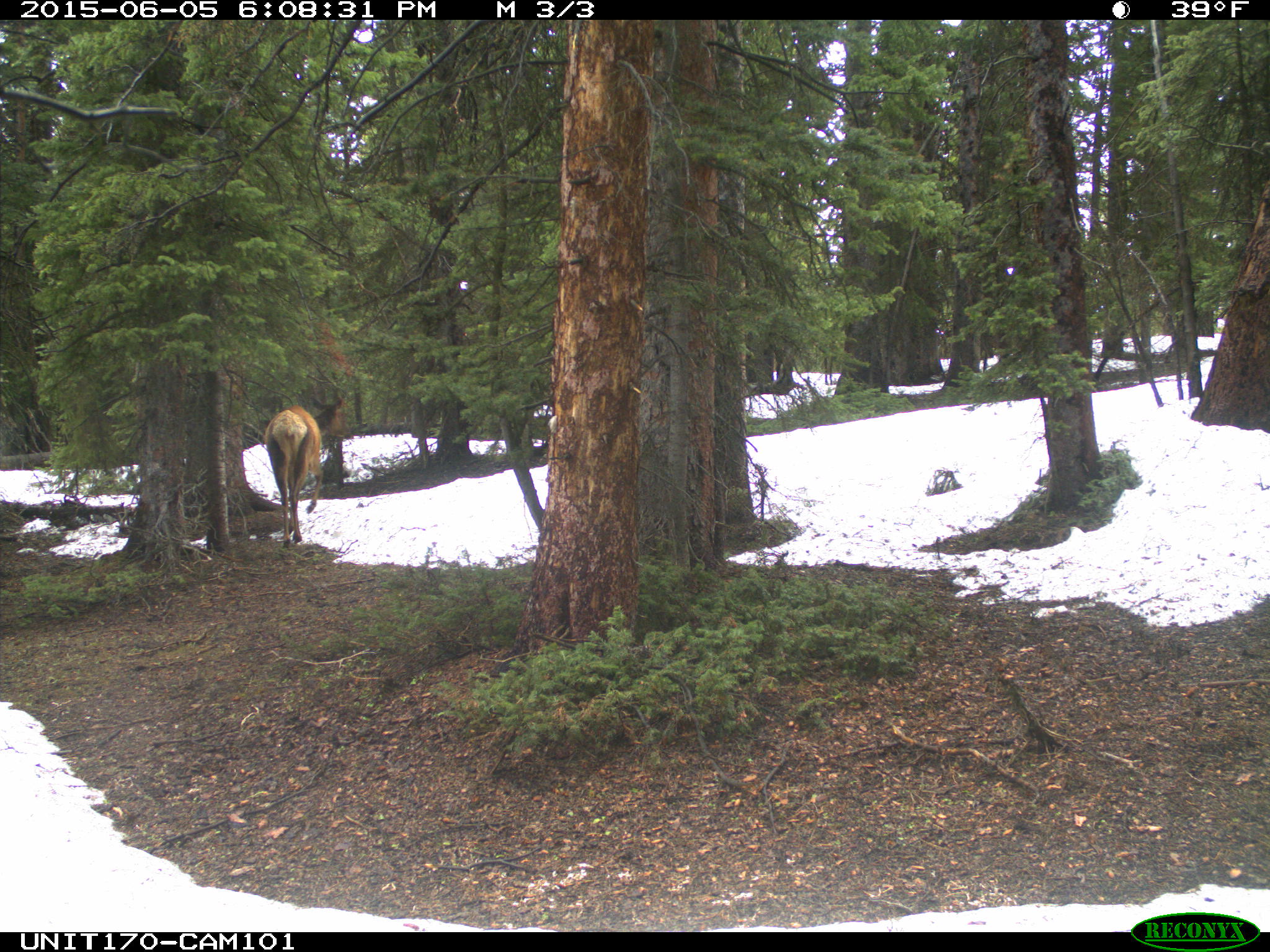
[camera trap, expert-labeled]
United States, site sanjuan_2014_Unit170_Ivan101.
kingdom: Animalia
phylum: Chordata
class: Mammalia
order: Artiodactyla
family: Cervidae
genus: Cervus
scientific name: Cervus elaphus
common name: red deer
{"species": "Cervus elaphus (red deer)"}